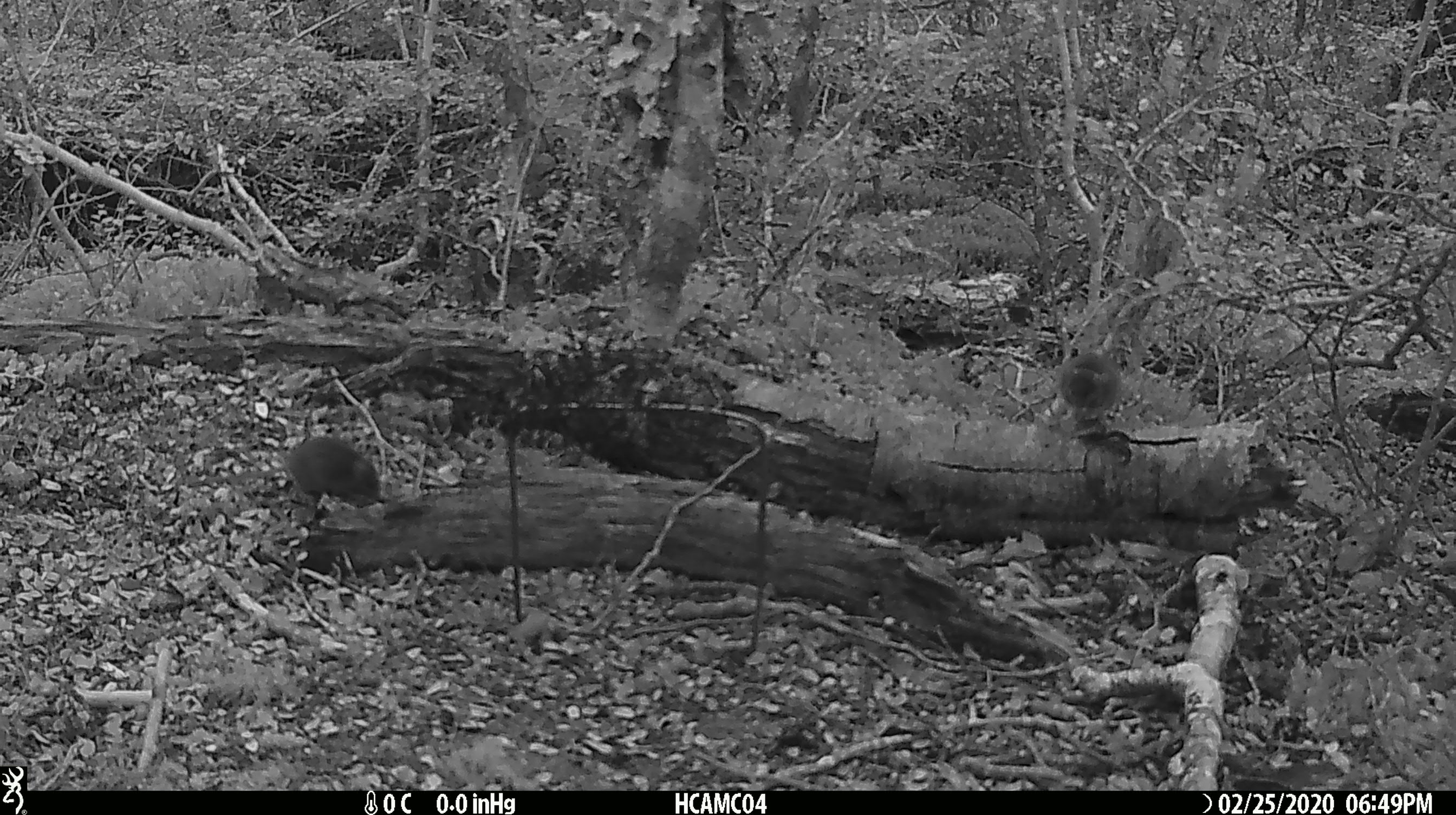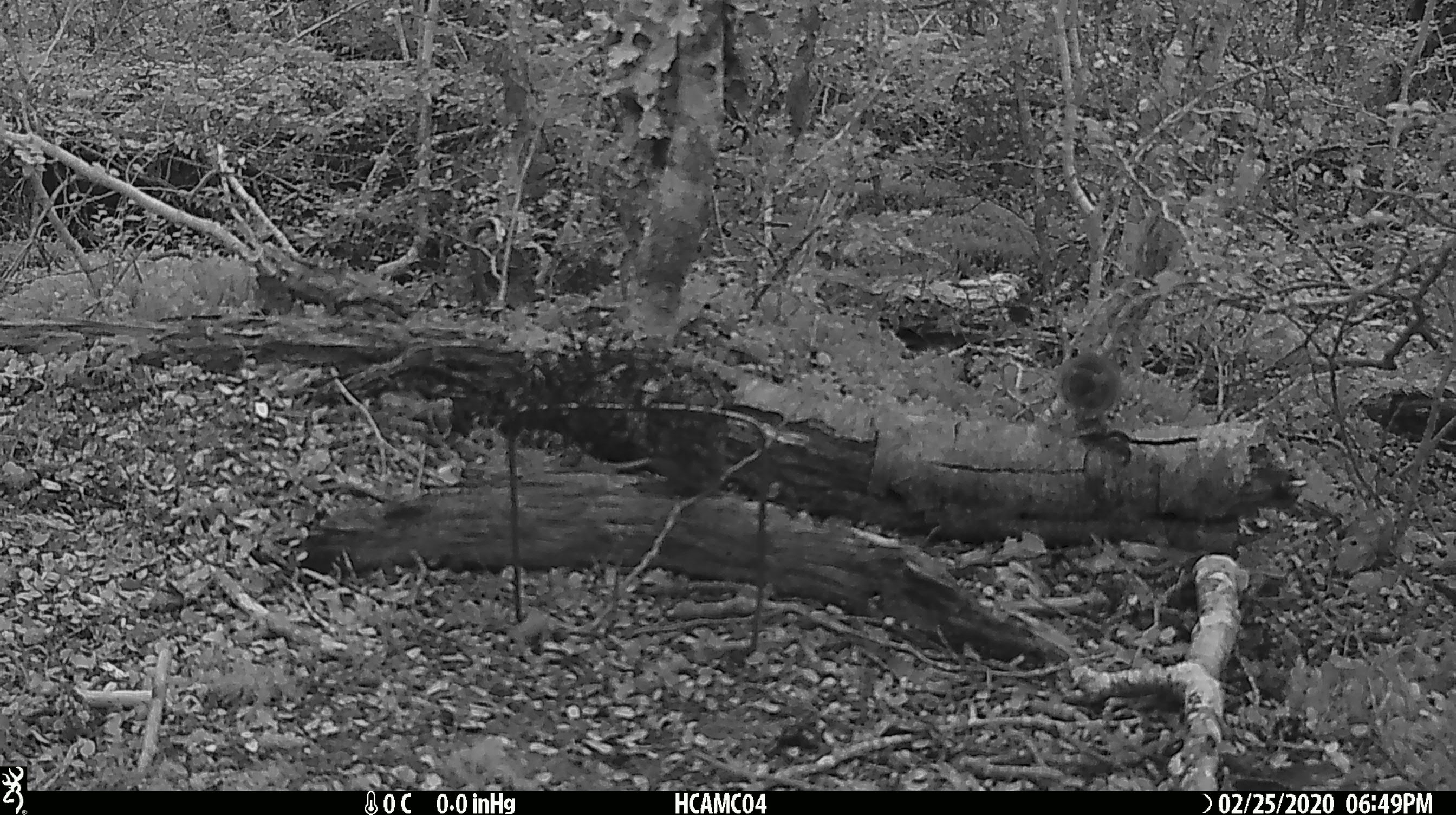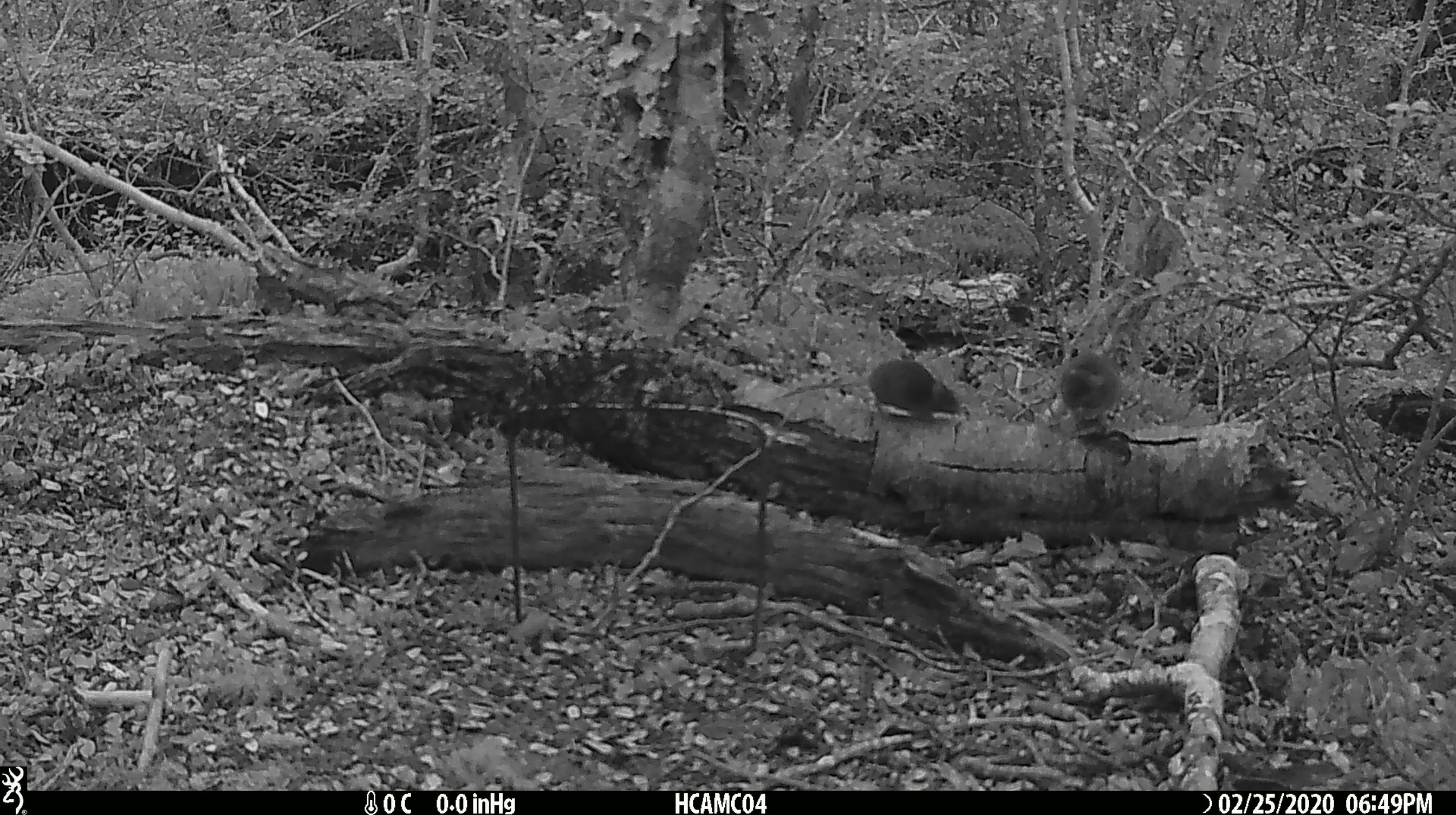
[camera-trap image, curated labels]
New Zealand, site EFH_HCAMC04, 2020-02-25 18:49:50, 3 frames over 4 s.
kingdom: Animalia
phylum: Chordata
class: Mammalia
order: Rodentia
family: Muridae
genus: Mus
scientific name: Mus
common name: mouse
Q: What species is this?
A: Mouse (Mus).